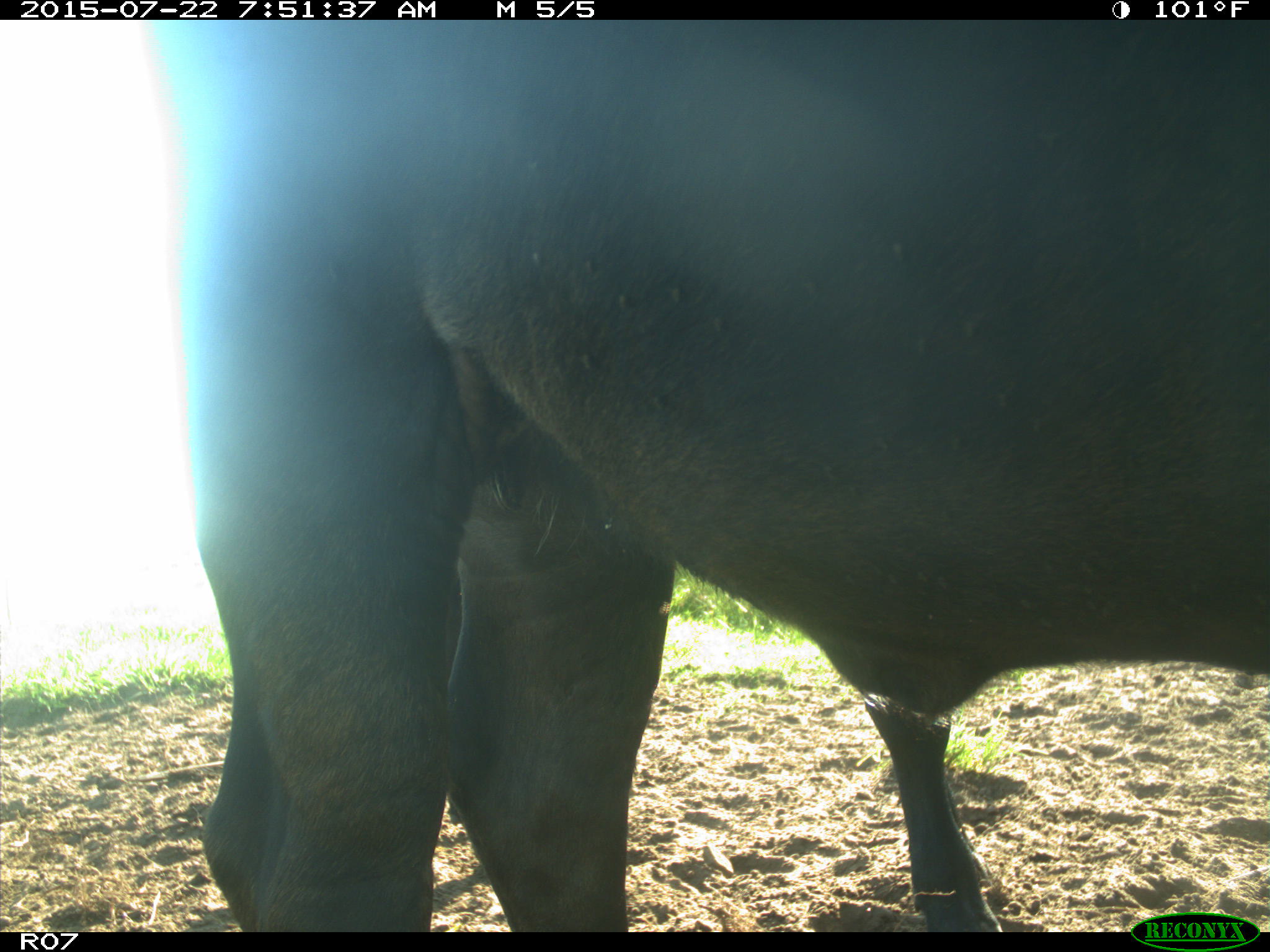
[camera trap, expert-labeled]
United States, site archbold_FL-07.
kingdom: Animalia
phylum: Chordata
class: Mammalia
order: Artiodactyla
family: Cervidae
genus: Odocoileus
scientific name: Odocoileus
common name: deer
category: unidentified deer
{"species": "unidentified deer (deer) (Odocoileus)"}